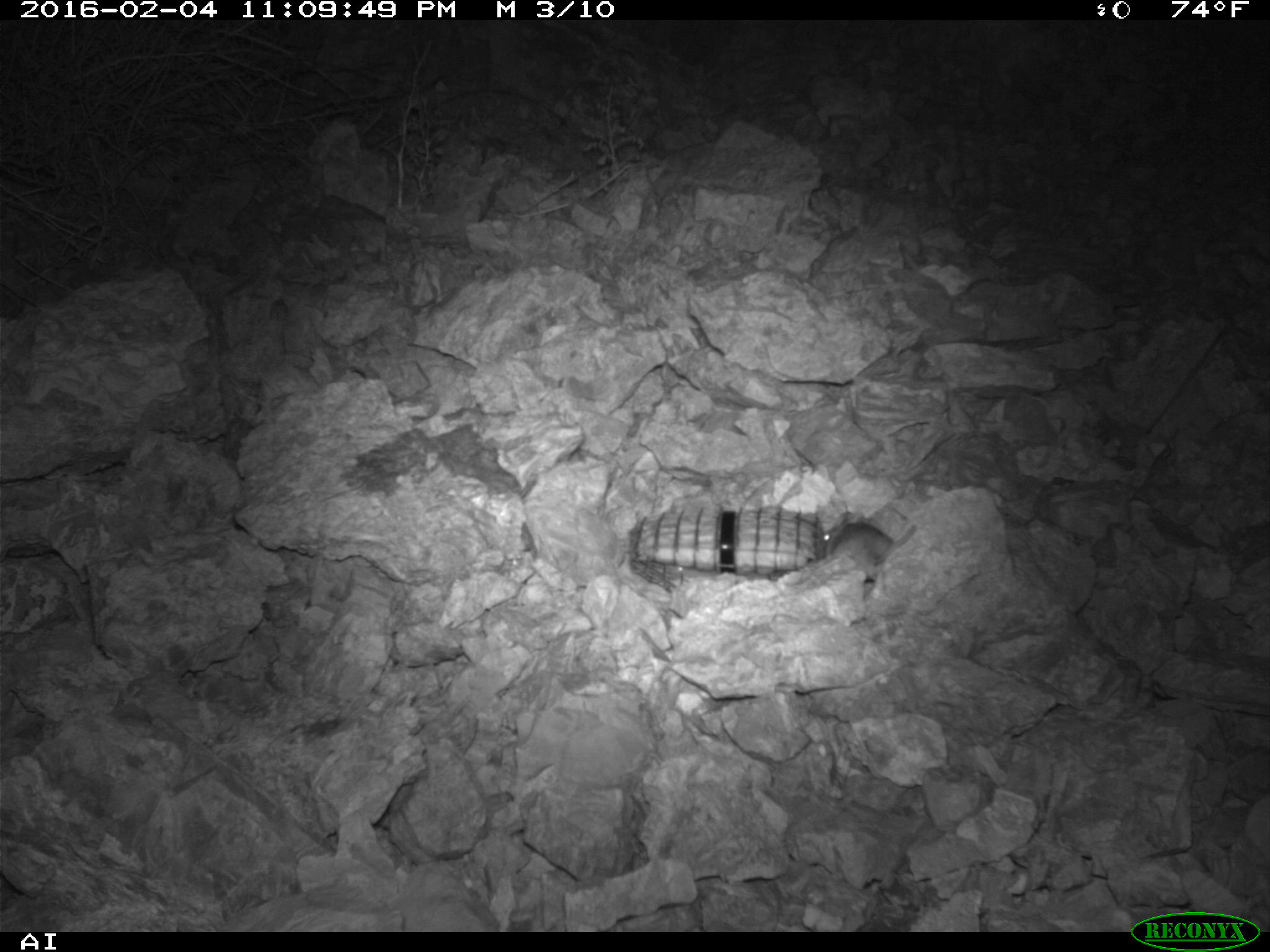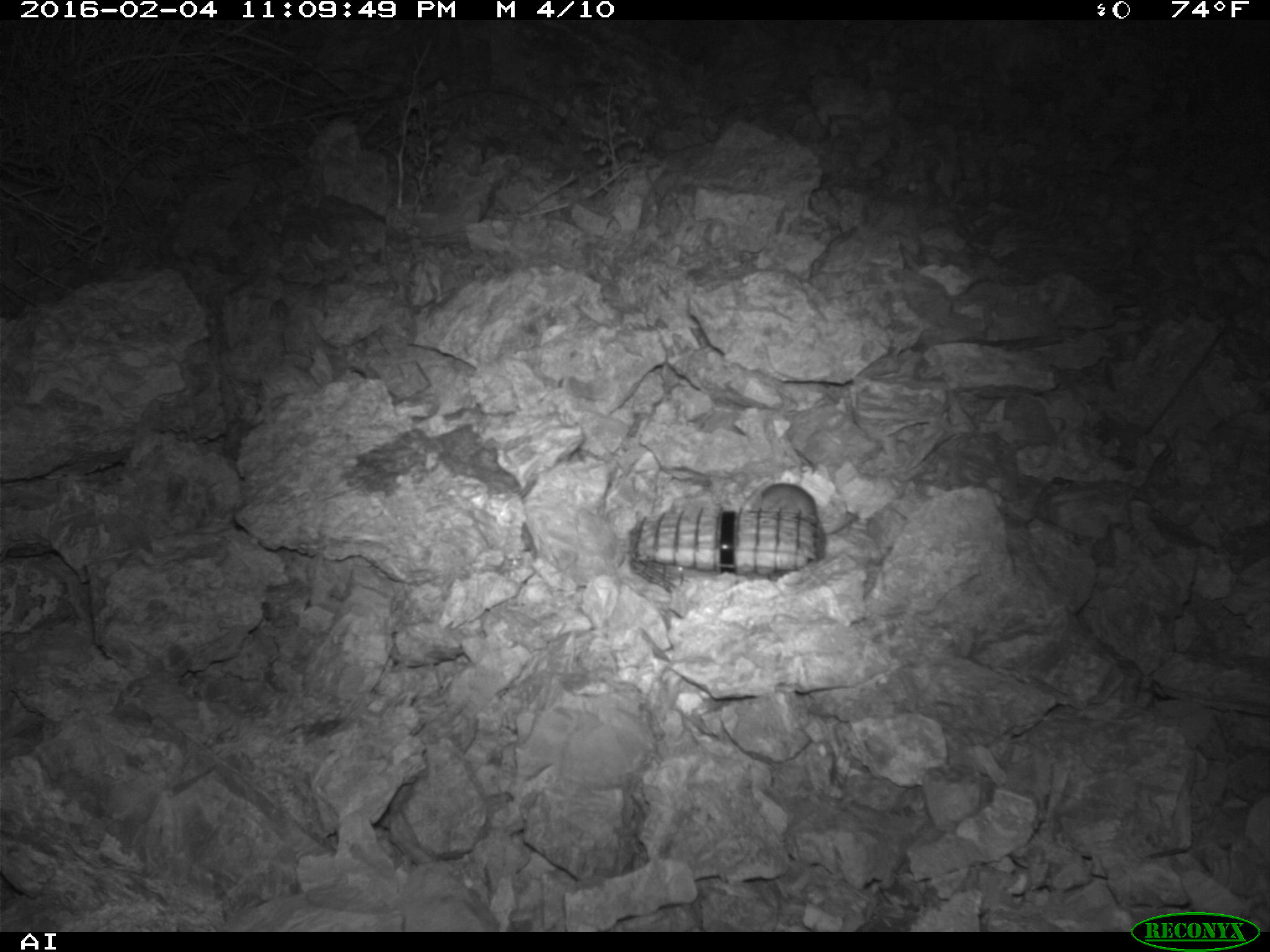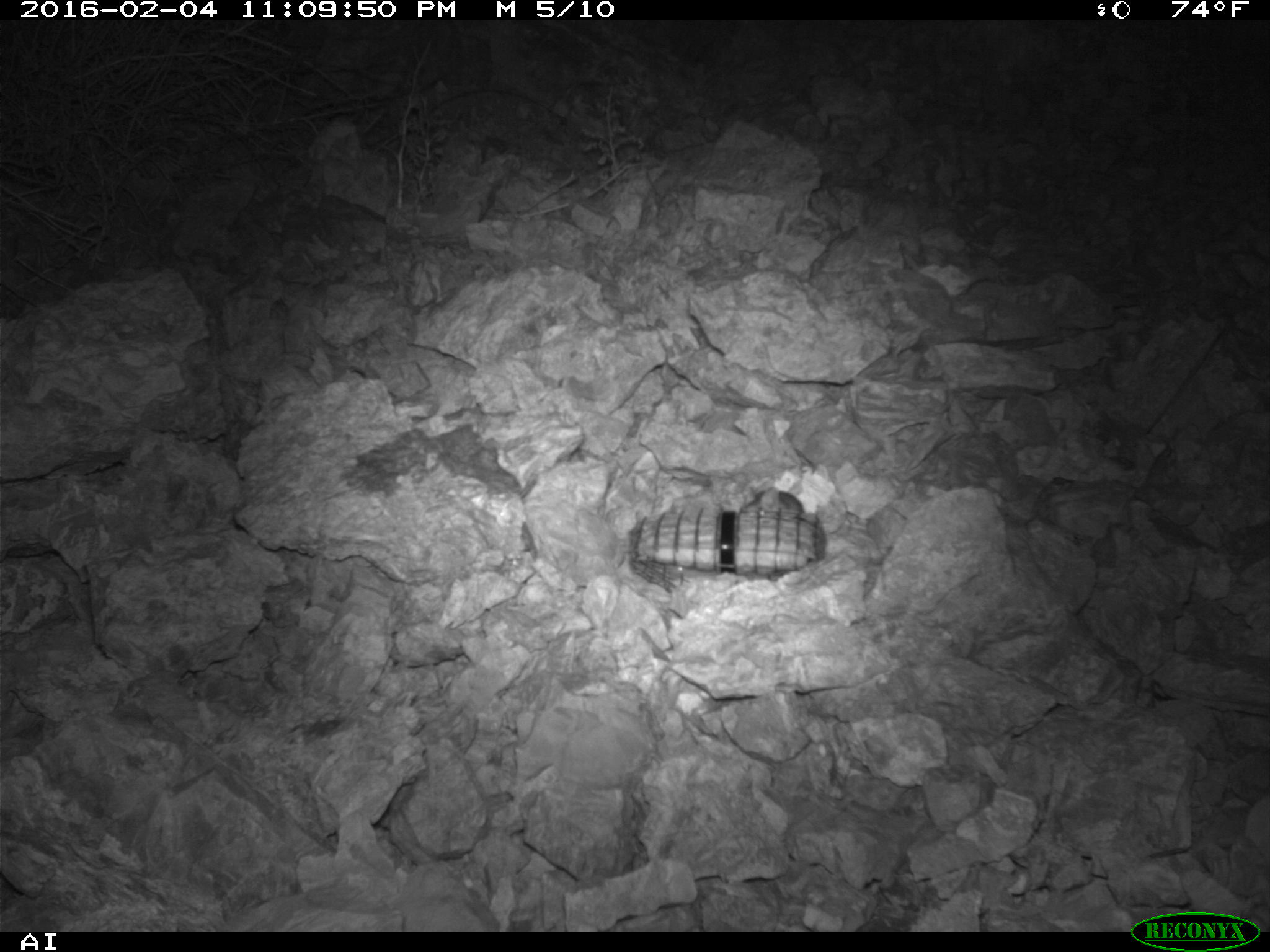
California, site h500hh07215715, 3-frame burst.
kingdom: Animalia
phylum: Chordata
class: Mammalia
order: Rodentia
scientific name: Rodentia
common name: rodent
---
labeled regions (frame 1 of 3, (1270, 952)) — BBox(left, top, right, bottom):
rodent: BBox(823, 514, 917, 588)